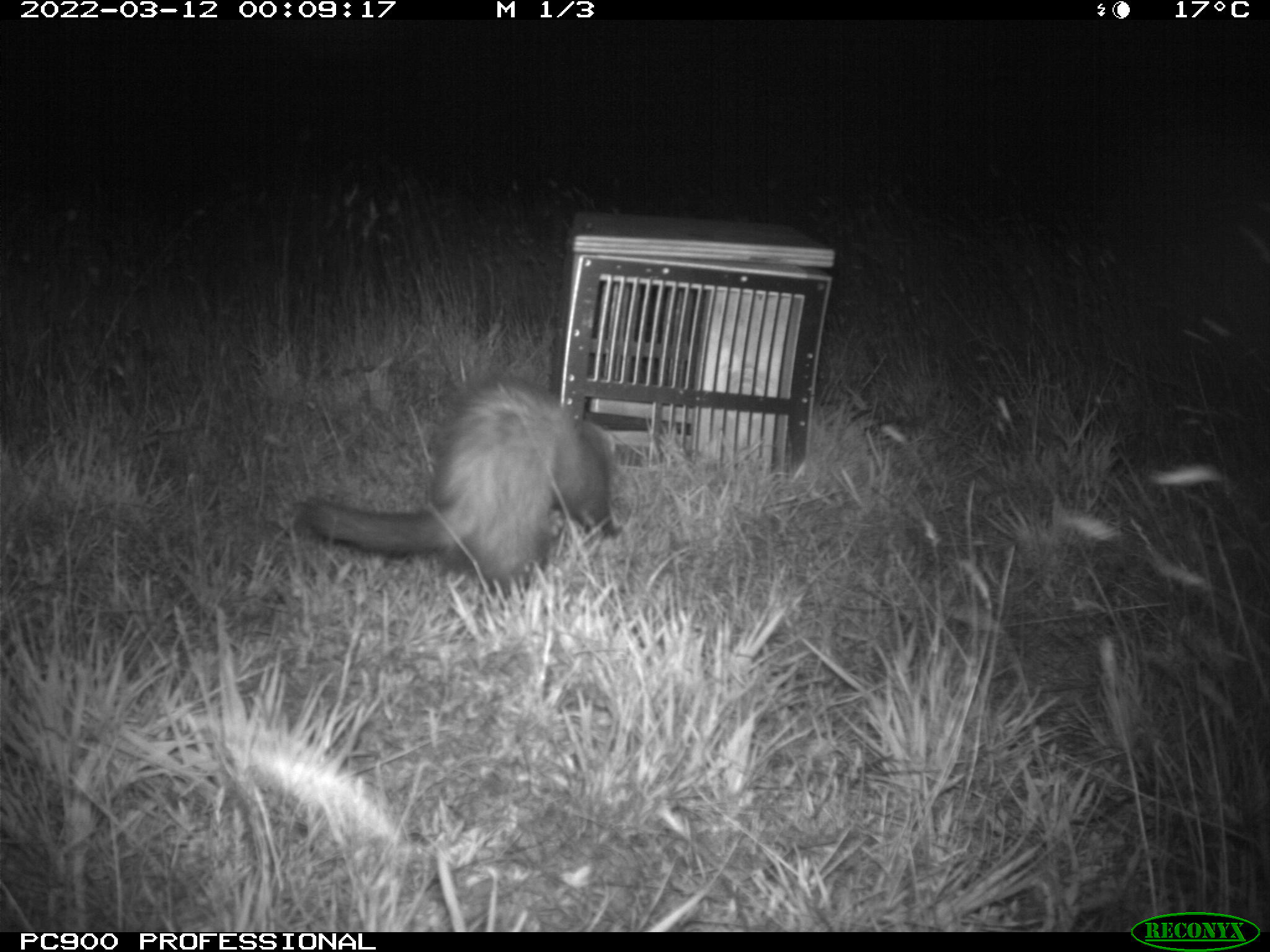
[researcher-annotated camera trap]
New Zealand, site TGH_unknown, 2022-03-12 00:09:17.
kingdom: Animalia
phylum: Chordata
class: Mammalia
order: Carnivora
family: Mustelidae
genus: Mustela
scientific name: Mustela furo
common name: ferret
Ferret (Mustela furo).